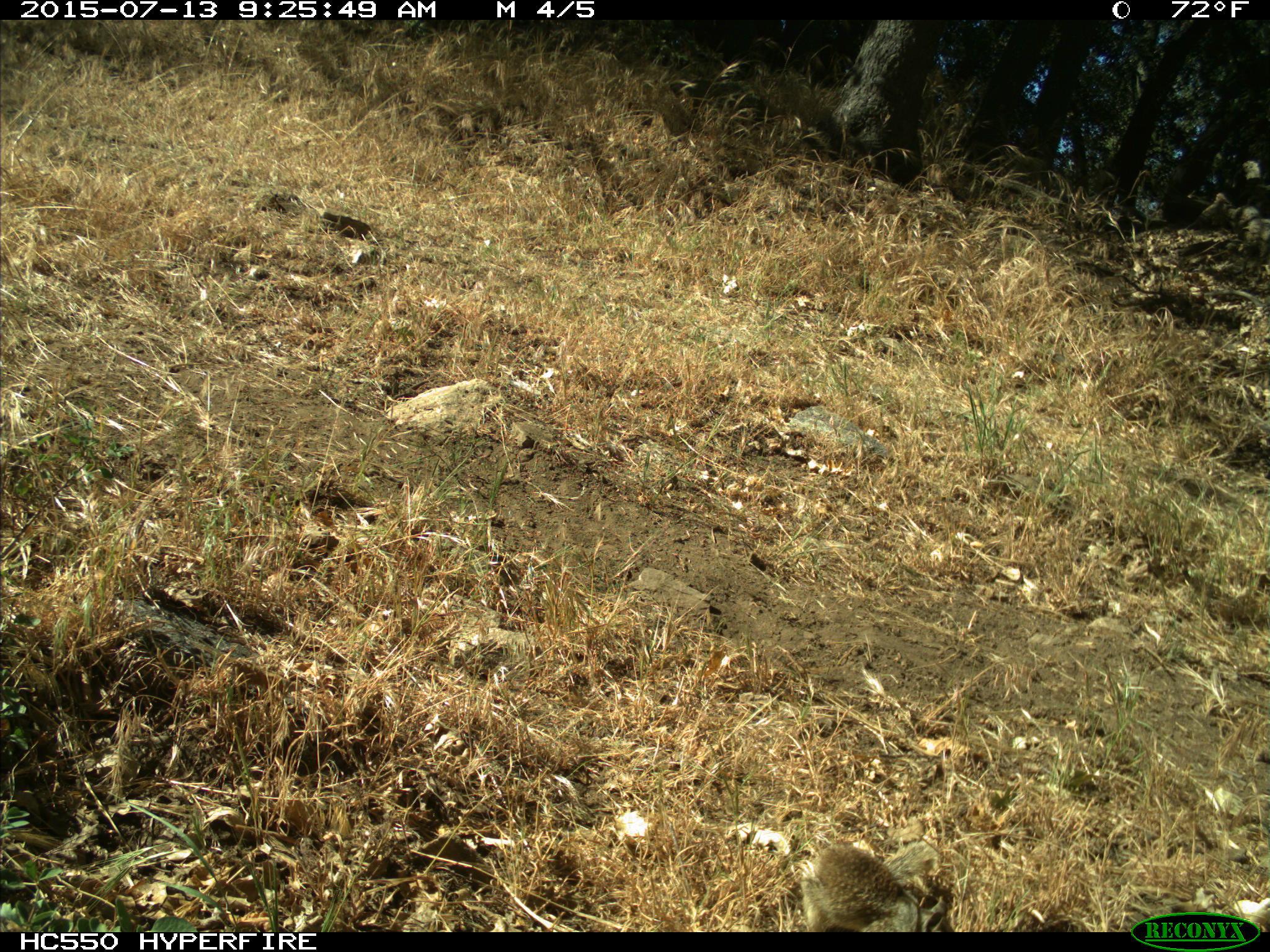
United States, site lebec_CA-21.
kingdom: Animalia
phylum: Chordata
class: Mammalia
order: Rodentia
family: Sciuridae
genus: Otospermophilus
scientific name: Otospermophilus beecheyi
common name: california ground squirrel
Otospermophilus beecheyi (california ground squirrel).